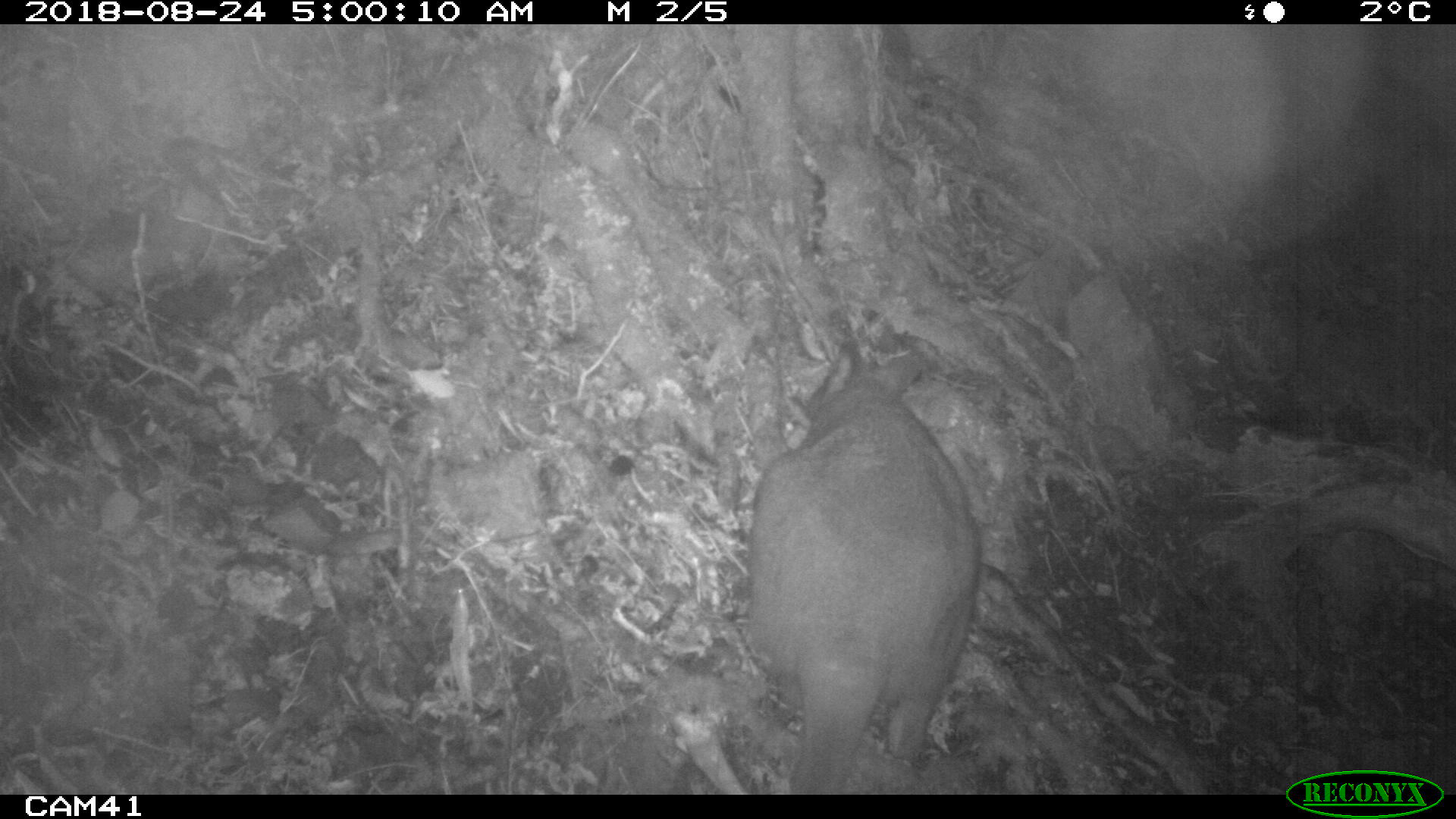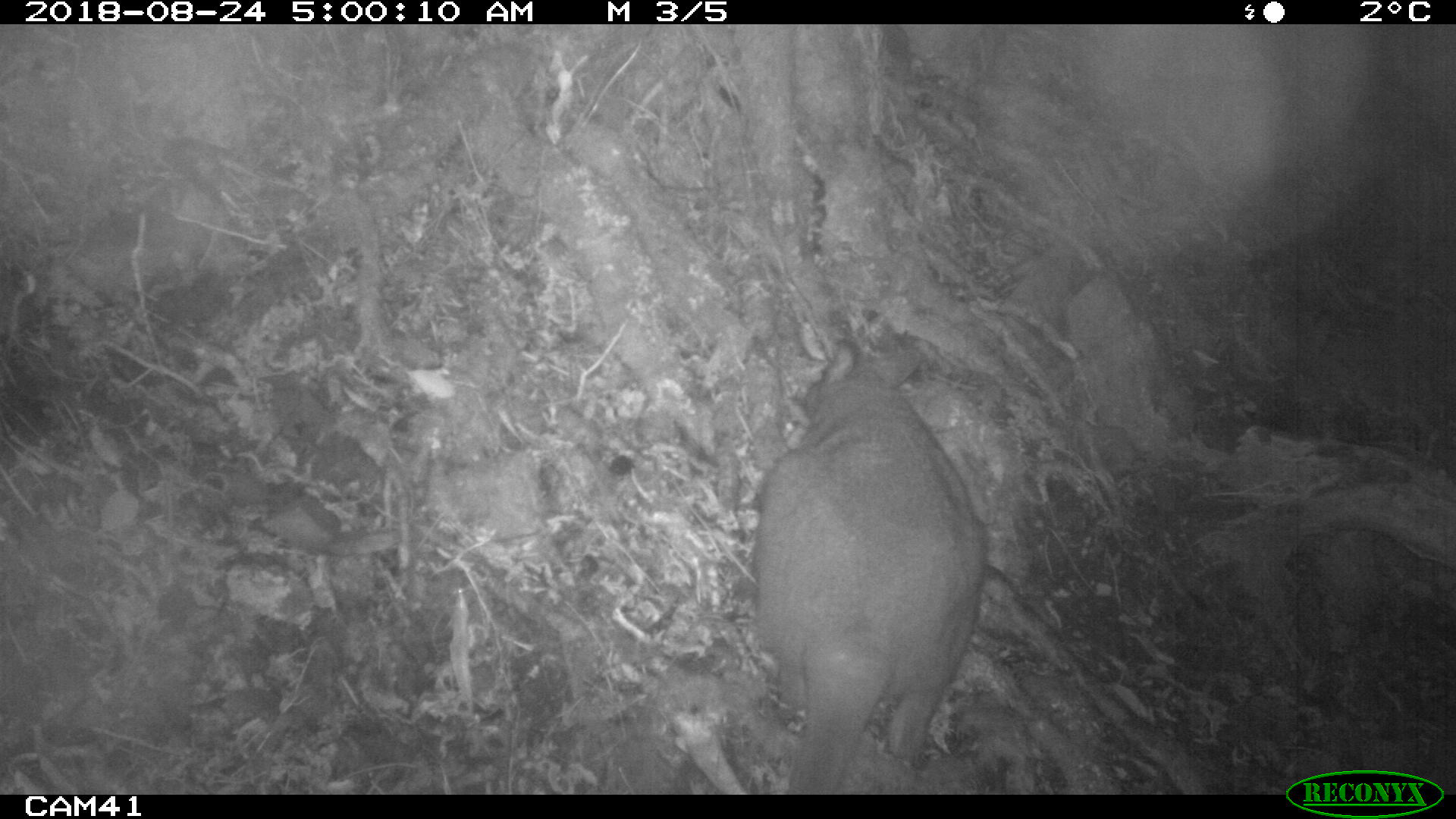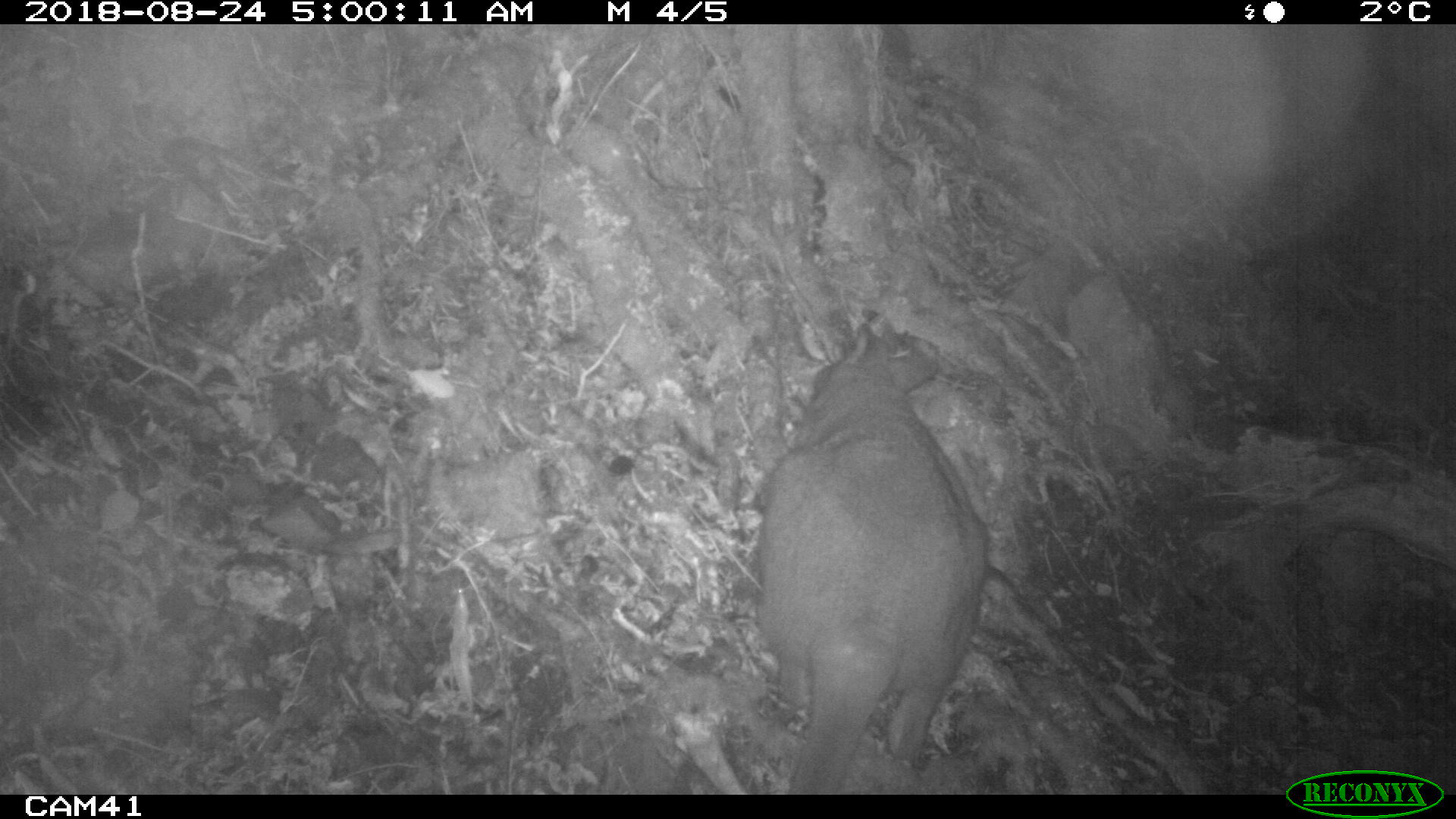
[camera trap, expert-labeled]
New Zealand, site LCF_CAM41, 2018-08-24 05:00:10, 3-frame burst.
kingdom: Animalia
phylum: Chordata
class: Mammalia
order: Diprotodontia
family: Macropodidae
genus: Notamacropus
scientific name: Notamacropus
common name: wallaby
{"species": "wallaby (Notamacropus)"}